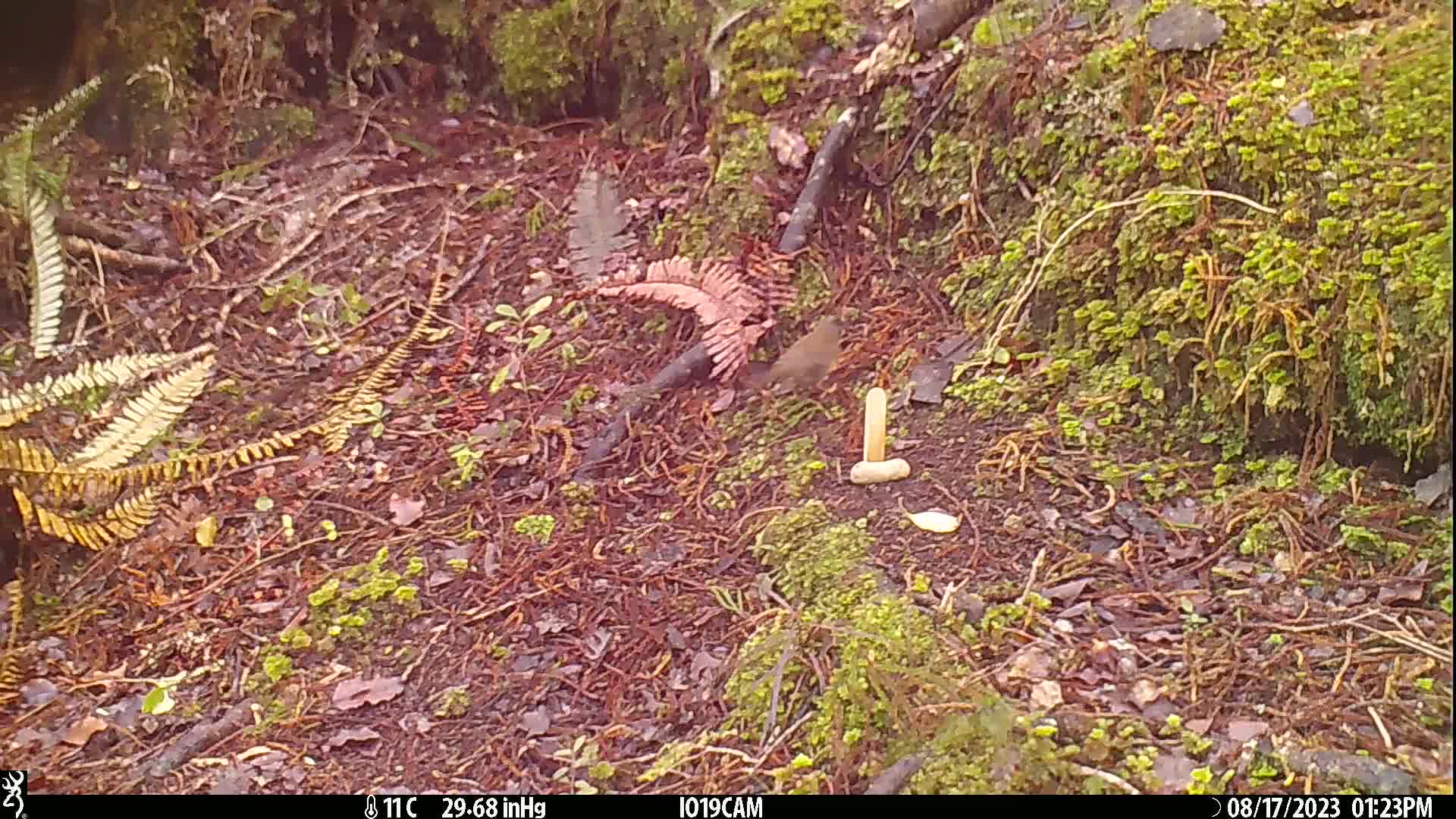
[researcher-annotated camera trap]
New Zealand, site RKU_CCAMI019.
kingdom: Animalia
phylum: Chordata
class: Aves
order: Passeriformes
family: Prunellidae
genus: Prunella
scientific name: Prunella modularis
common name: dunnock